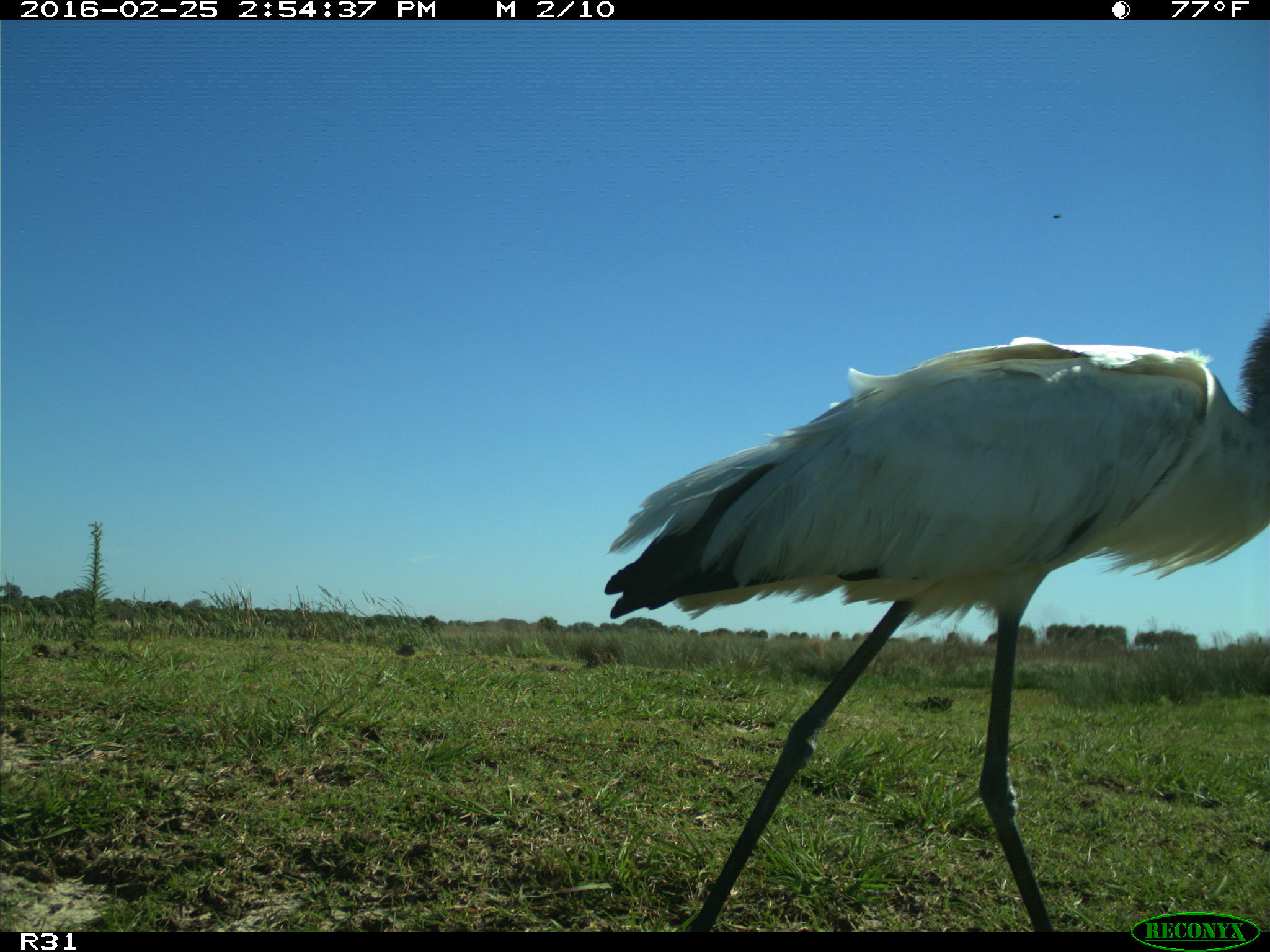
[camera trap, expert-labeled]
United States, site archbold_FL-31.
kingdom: Animalia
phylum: Chordata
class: Aves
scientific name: Aves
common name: birds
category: unidentified bird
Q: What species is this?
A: Unidentified bird (birds) (Aves).